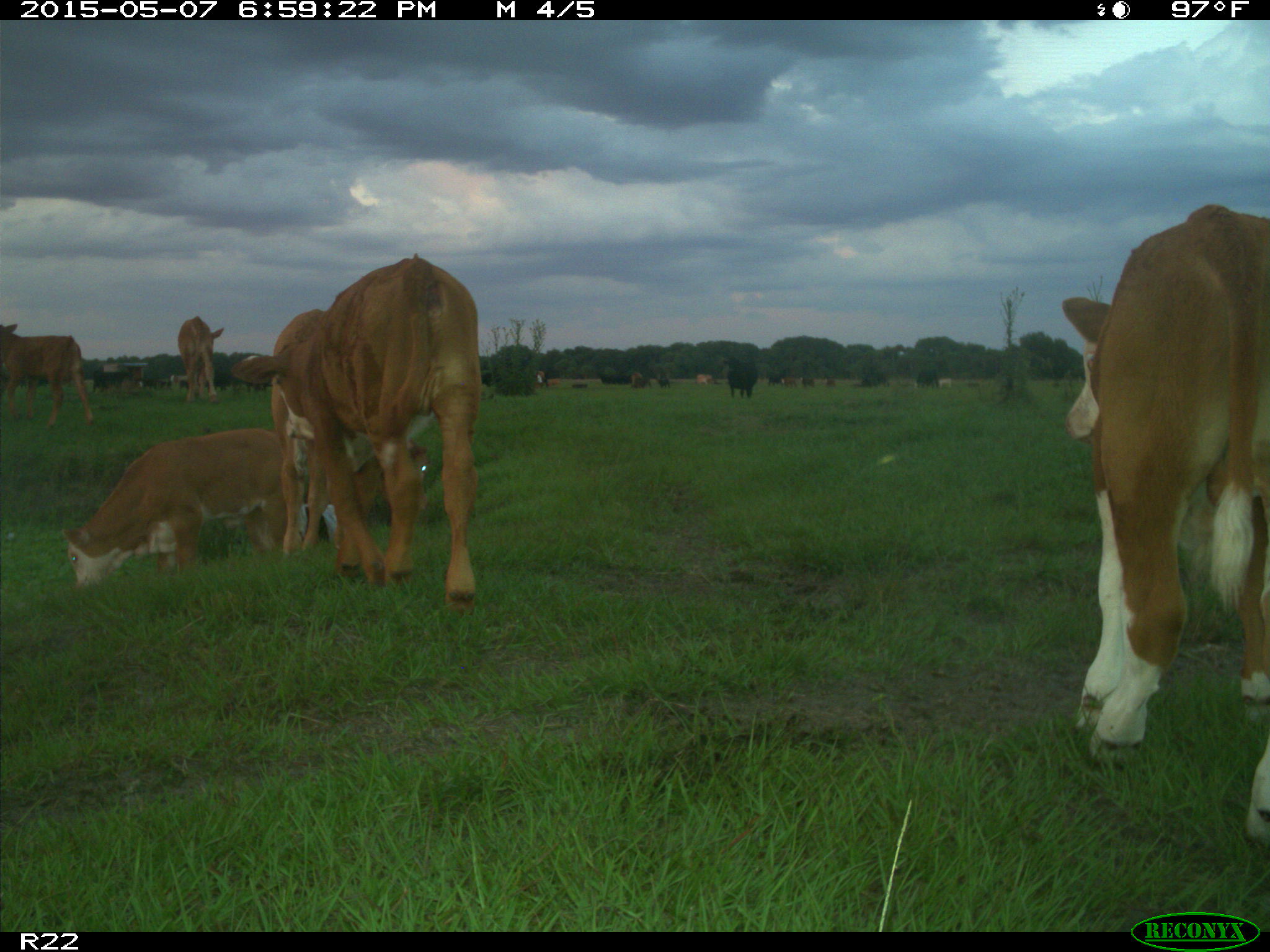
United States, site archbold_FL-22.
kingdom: Animalia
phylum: Chordata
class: Mammalia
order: Artiodactyla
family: Bovidae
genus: Bos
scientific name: Bos taurus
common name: domestic cow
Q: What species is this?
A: Bos taurus (domestic cow).